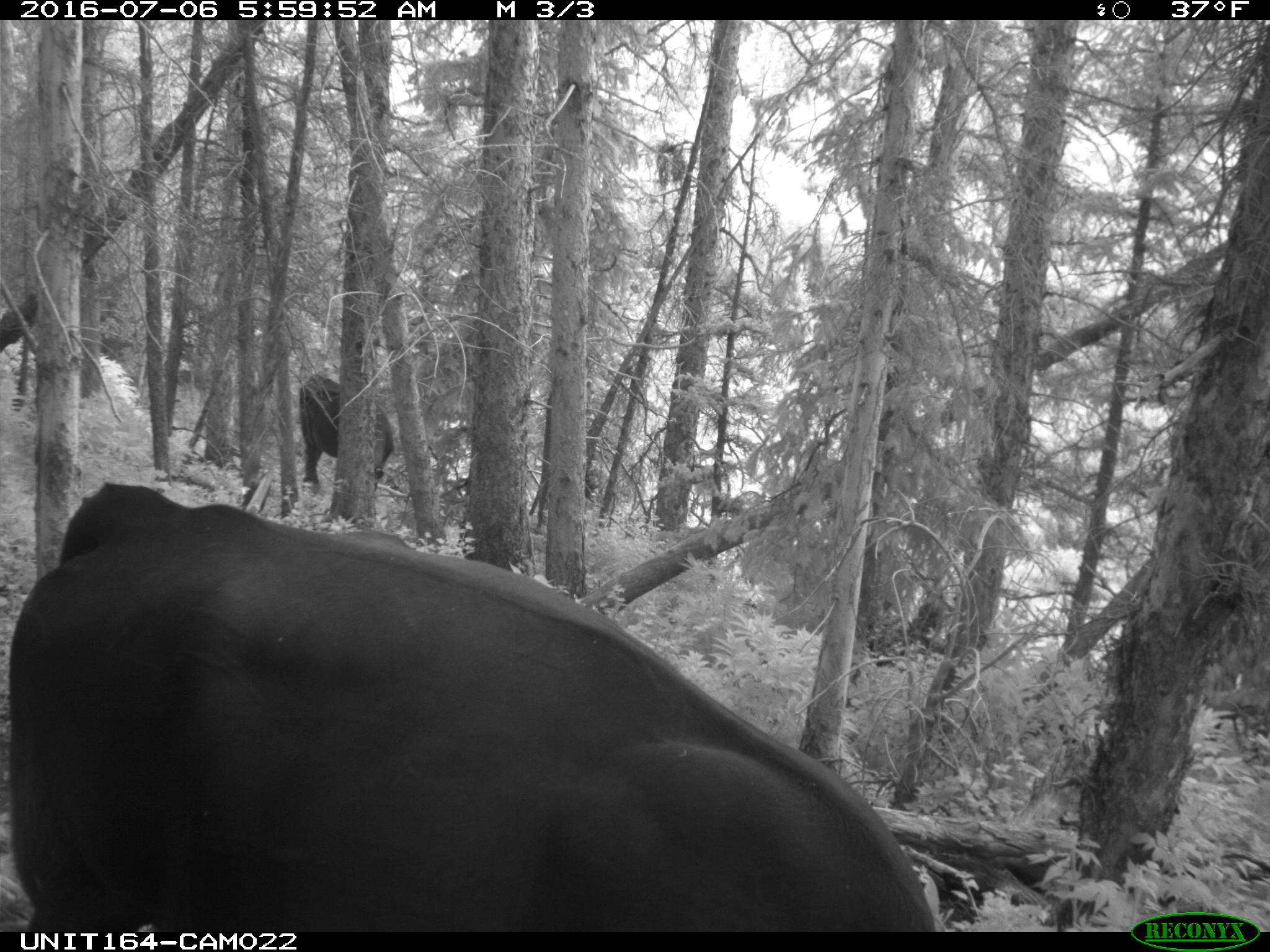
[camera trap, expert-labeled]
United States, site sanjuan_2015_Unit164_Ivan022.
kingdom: Animalia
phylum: Chordata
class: Mammalia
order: Artiodactyla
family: Bovidae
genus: Bos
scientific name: Bos taurus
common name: domestic cow